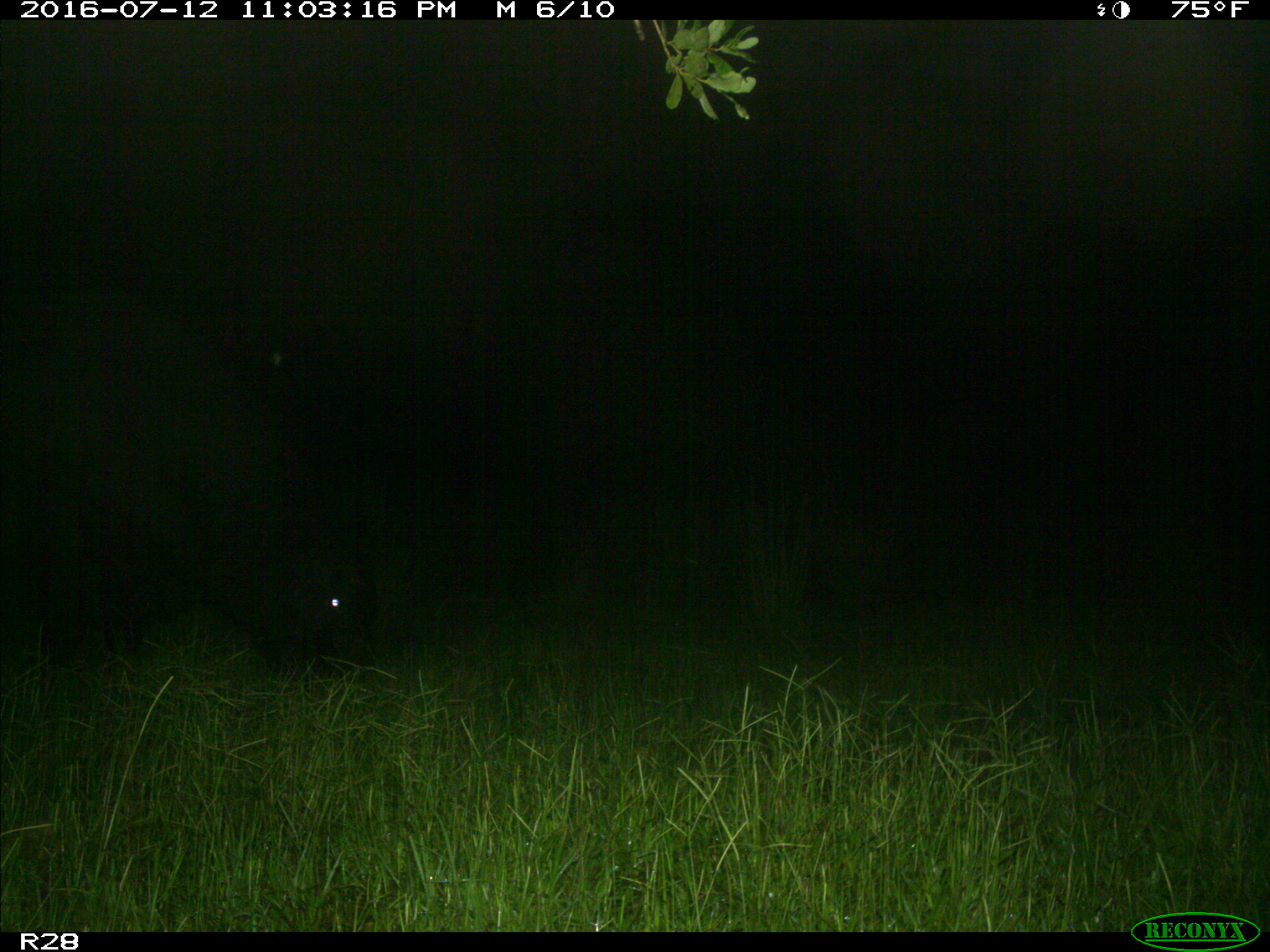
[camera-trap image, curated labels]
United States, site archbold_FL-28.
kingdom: Animalia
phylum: Chordata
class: Mammalia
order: Artiodactyla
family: Bovidae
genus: Bos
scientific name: Bos taurus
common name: domestic cow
Bos taurus (domestic cow).